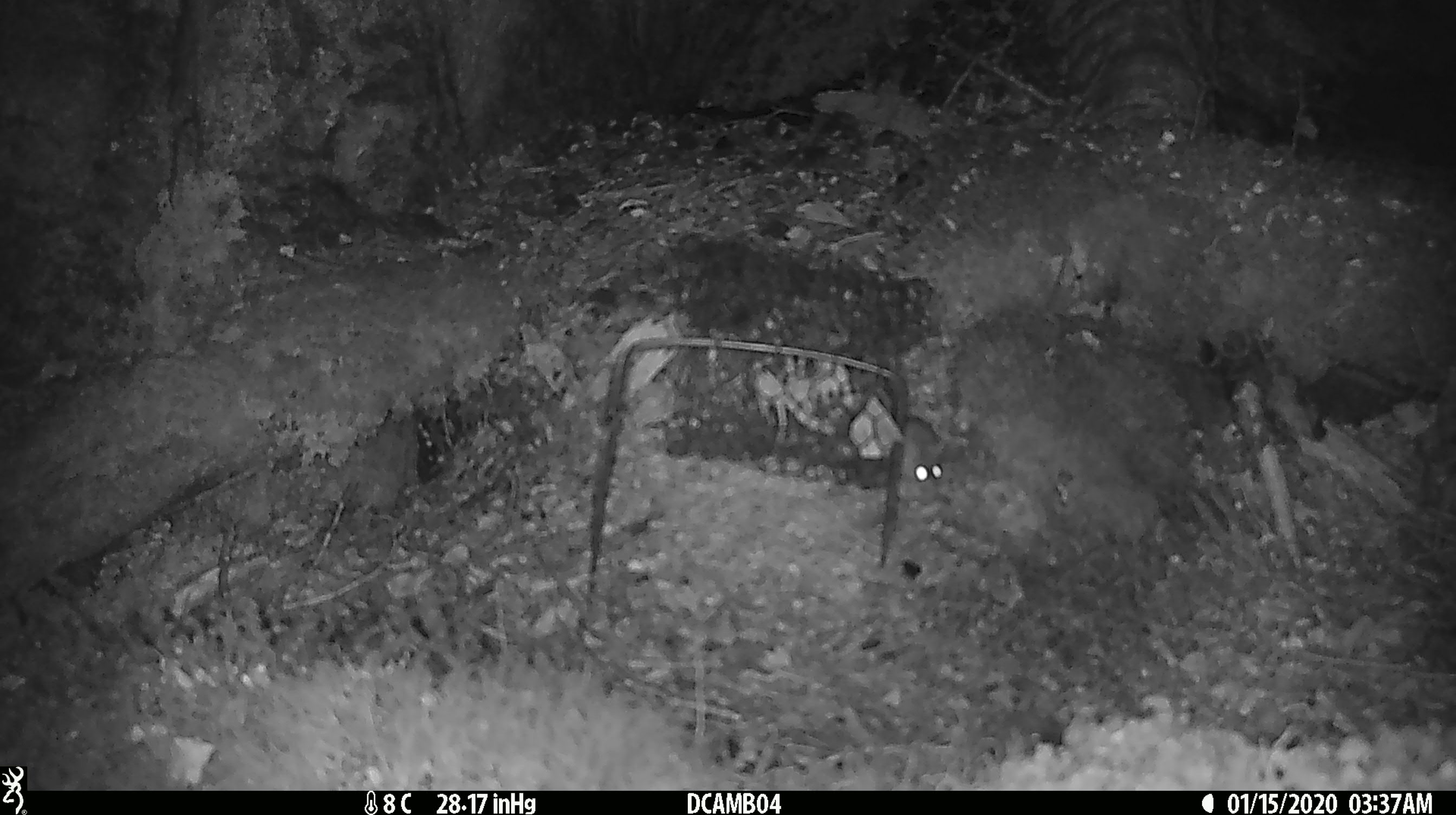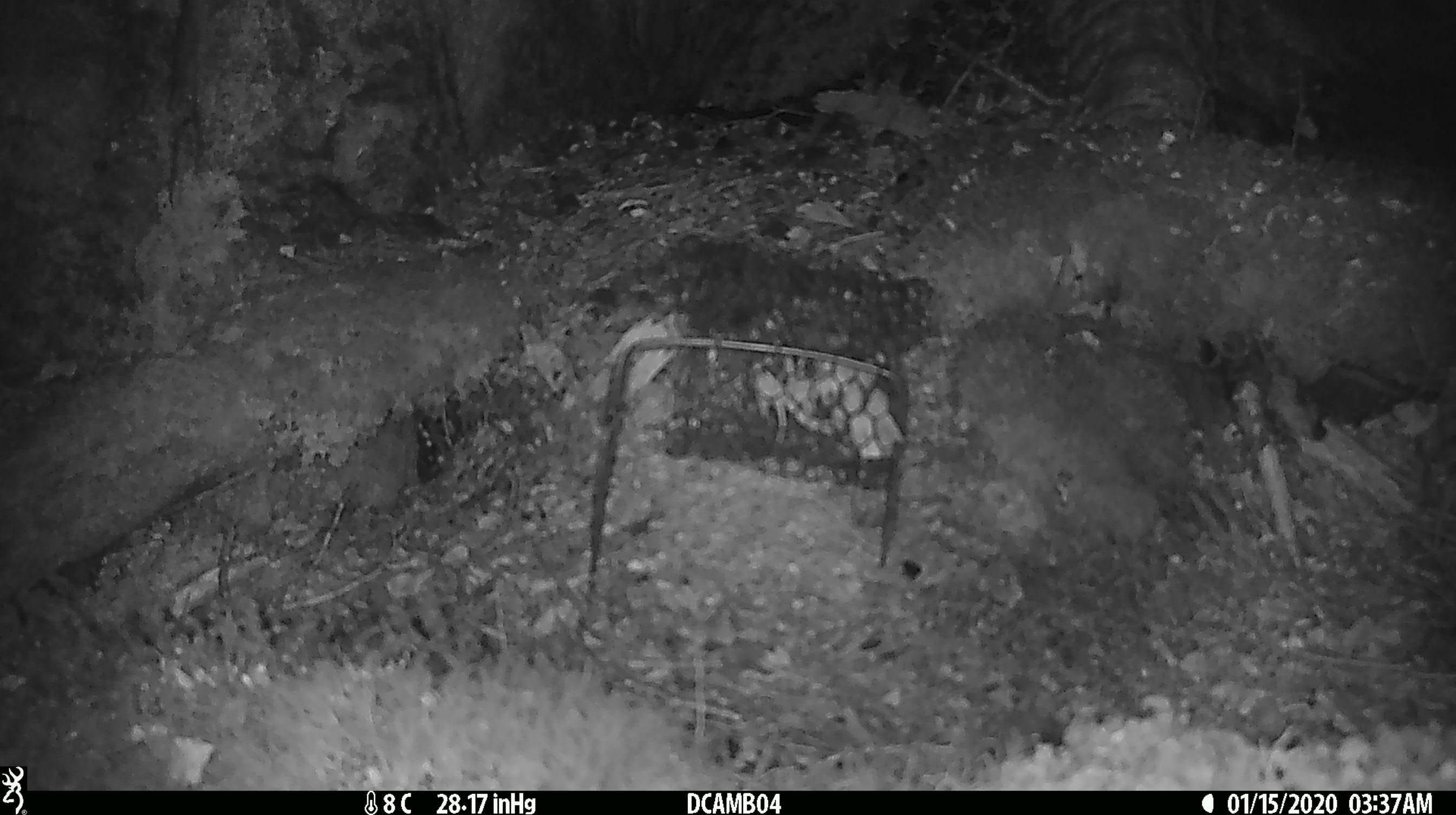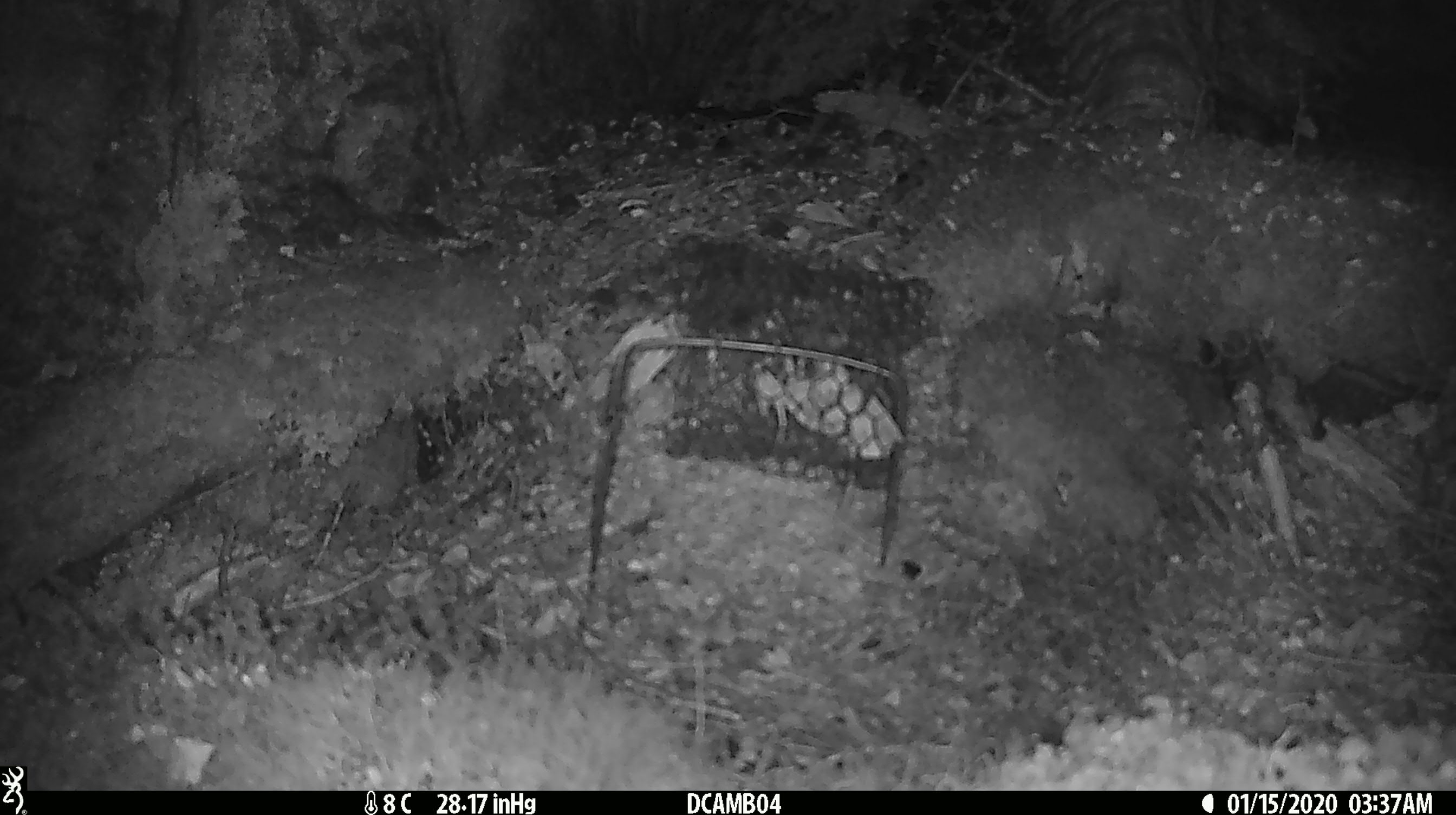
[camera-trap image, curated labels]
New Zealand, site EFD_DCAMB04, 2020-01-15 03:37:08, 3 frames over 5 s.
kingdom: Animalia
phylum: Chordata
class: Mammalia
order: Rodentia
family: Muridae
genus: Mus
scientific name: Mus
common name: mouse